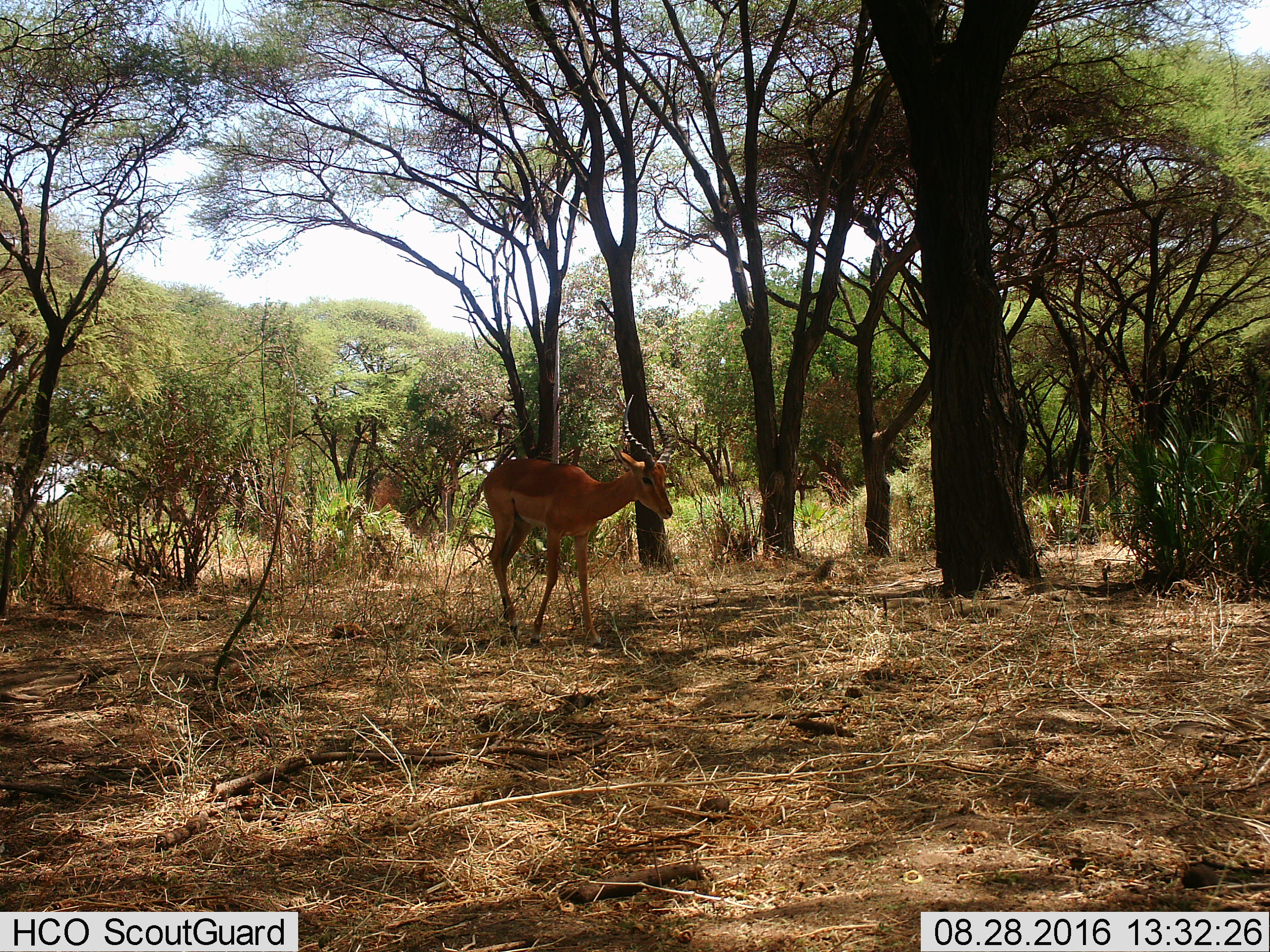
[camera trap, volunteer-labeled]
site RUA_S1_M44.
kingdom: Animalia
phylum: Chordata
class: Mammalia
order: Artiodactyla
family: Bovidae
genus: Aepyceros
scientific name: Aepyceros melampus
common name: impala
Impala (Aepyceros melampus), count 1. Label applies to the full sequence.